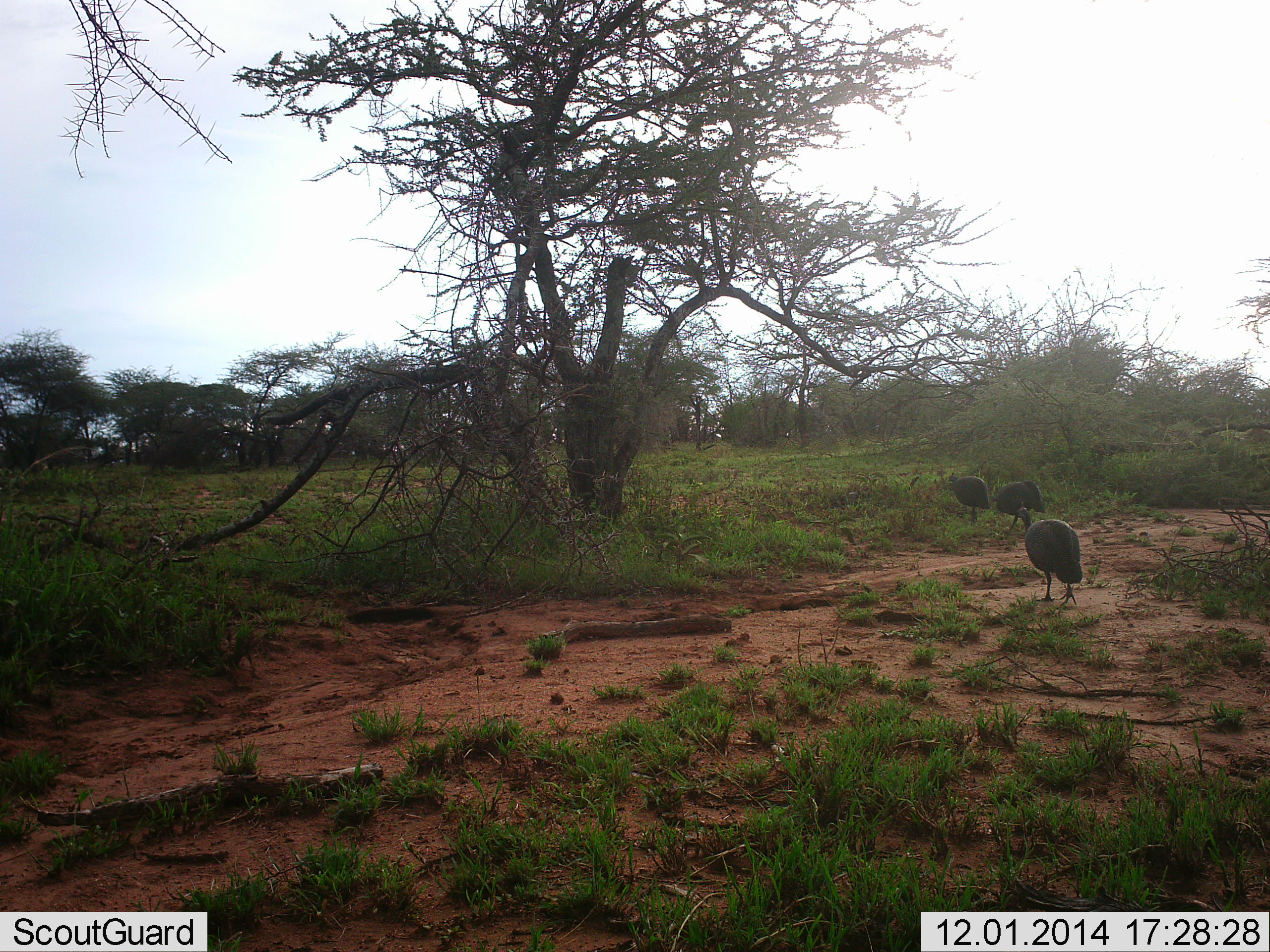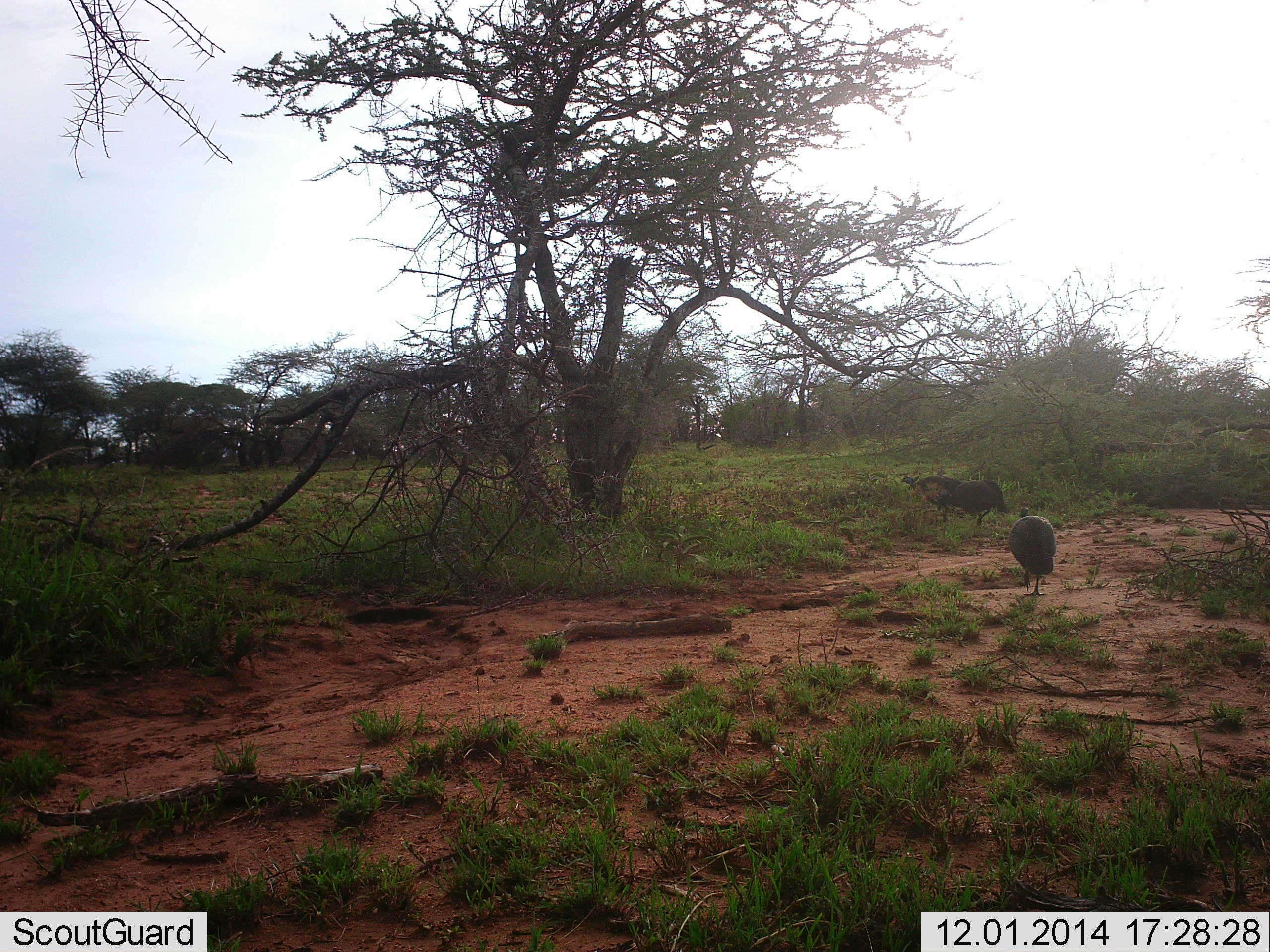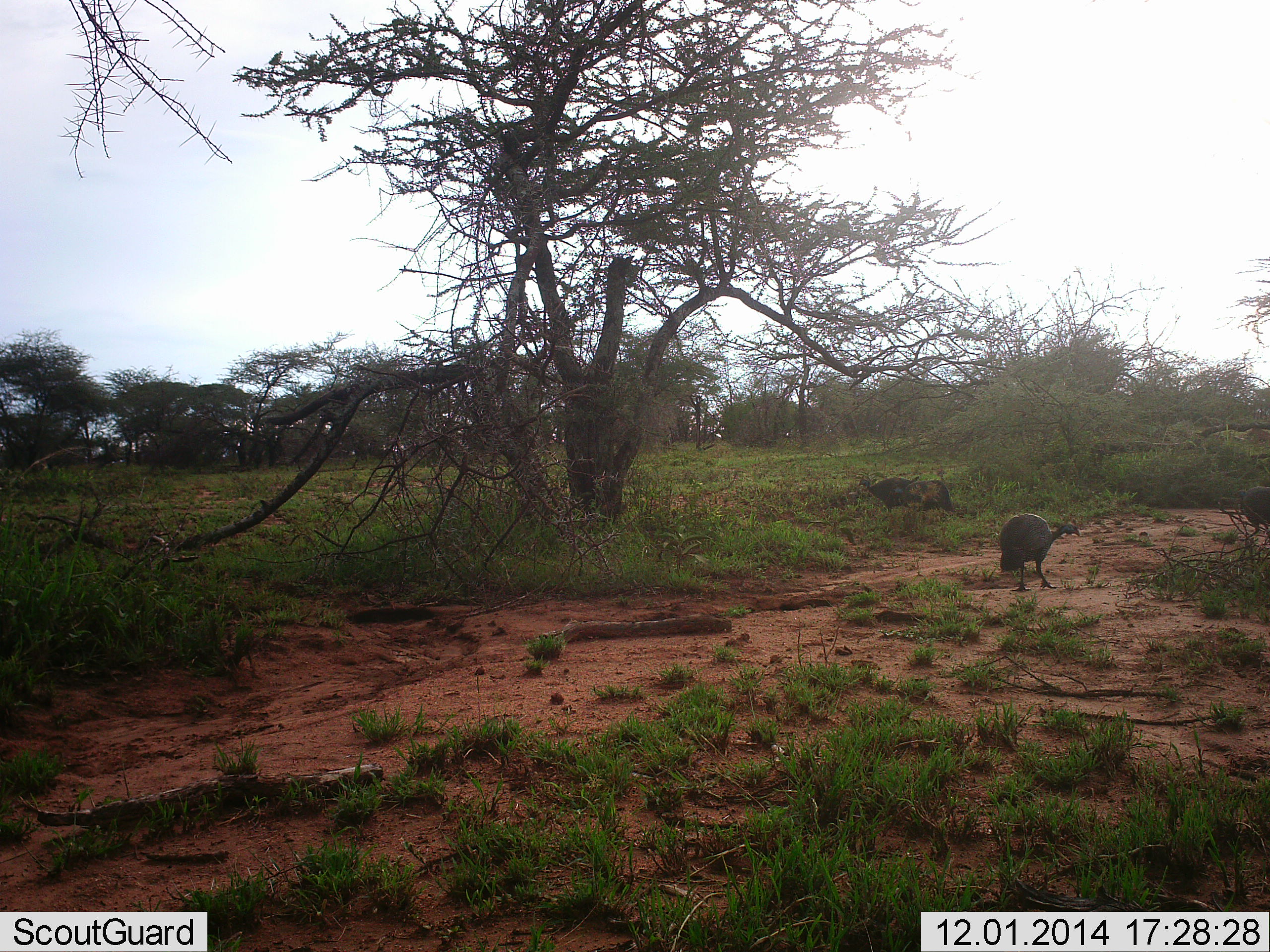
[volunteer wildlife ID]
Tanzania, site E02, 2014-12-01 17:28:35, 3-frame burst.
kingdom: Animalia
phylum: Chordata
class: Aves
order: Galliformes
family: Numididae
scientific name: Numididae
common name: guinea fowl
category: guineafowl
Guineafowl (guinea fowl) (Numididae), count 4. Behavior (volunteer vote fractions): standing 10%, resting 0%, moving 90%, interacting 0%. Young present (vote fraction): 0%. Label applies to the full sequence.